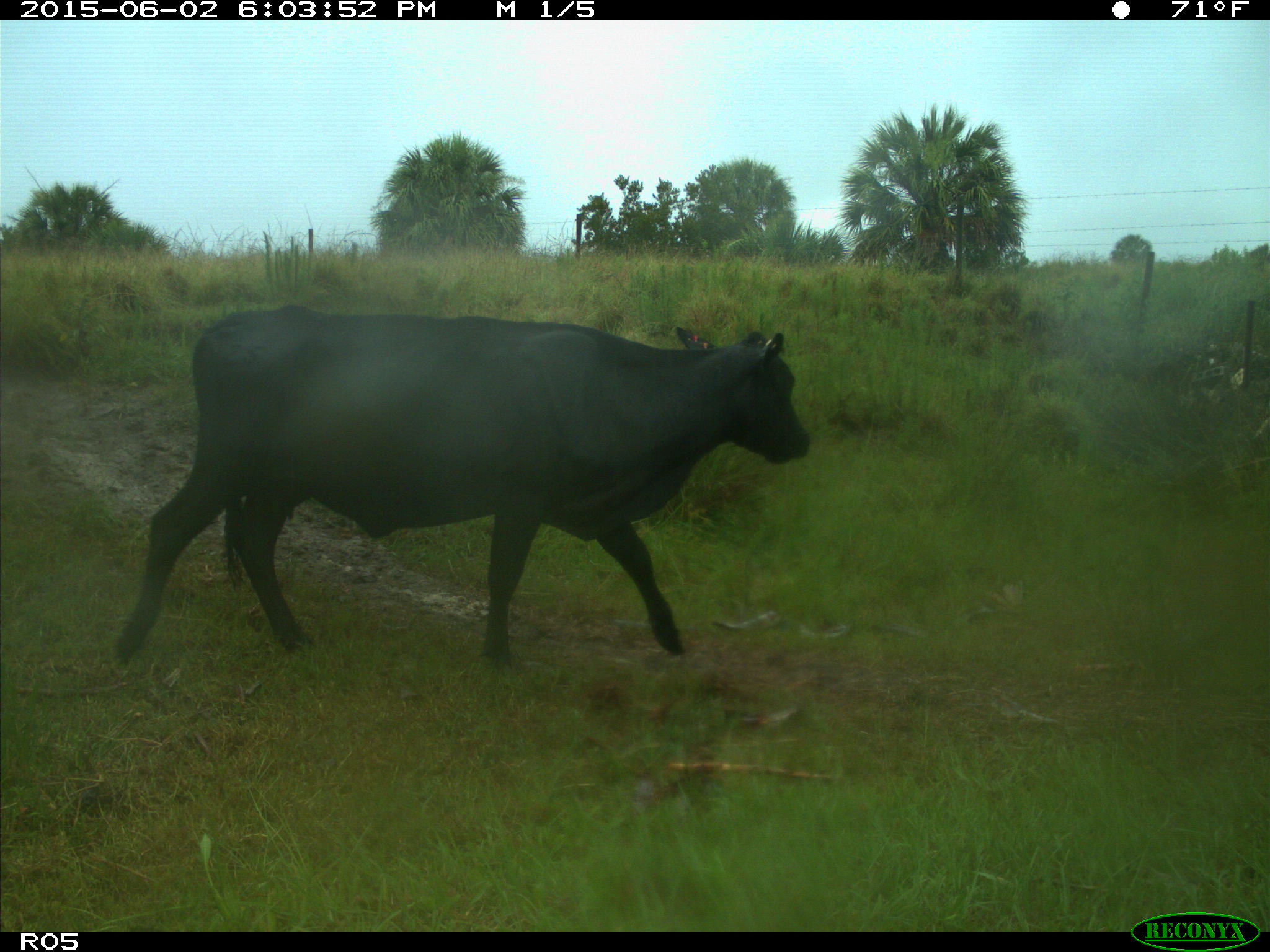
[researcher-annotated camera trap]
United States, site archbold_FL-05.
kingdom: Animalia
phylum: Chordata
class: Mammalia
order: Artiodactyla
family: Bovidae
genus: Bos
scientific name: Bos taurus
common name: domestic cow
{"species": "Bos taurus (domestic cow)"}